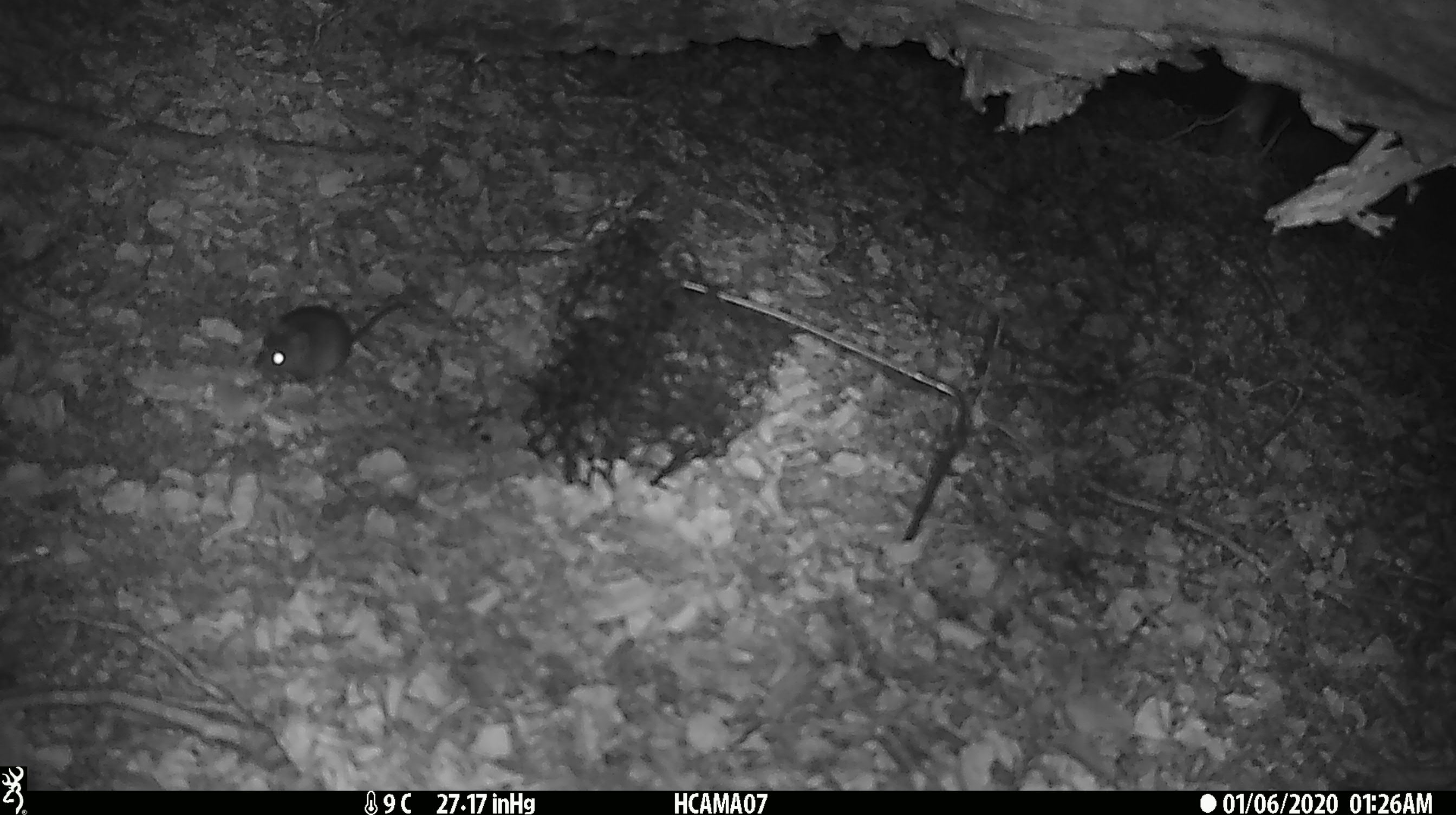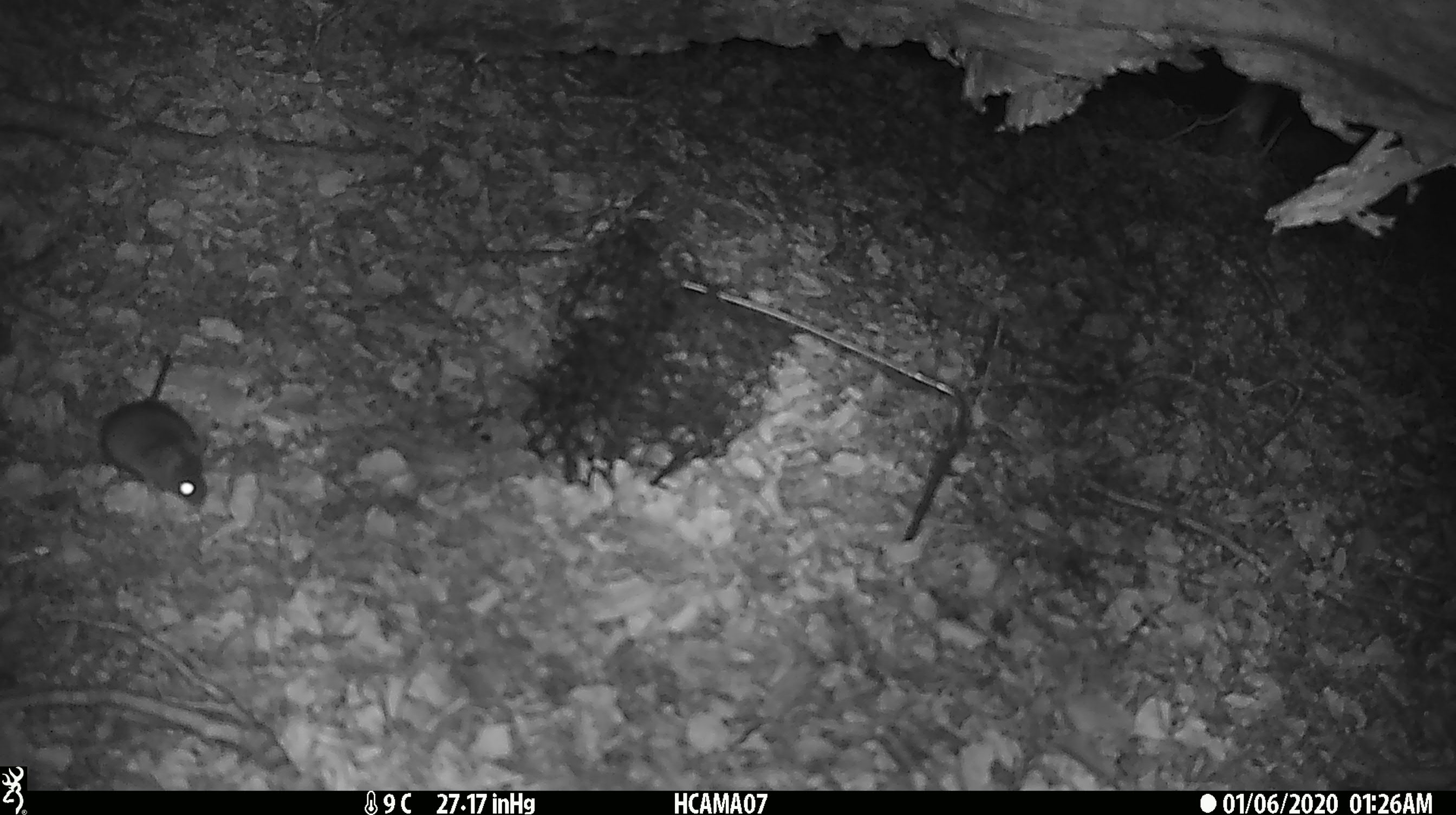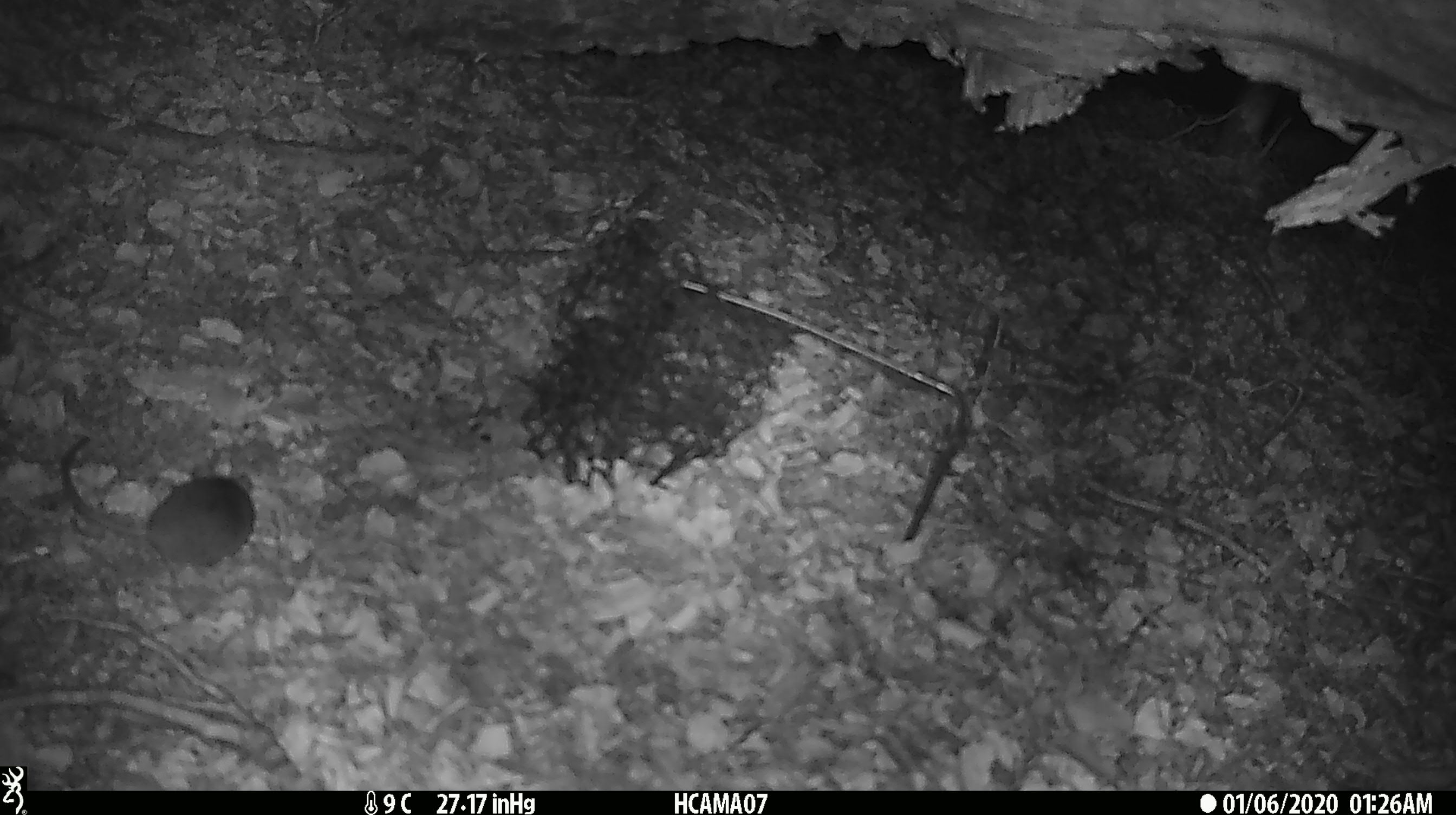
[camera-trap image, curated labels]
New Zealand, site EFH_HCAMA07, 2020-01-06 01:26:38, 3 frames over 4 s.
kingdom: Animalia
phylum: Chordata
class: Mammalia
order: Rodentia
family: Muridae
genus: Mus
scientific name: Mus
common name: mouse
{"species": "mouse (Mus)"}